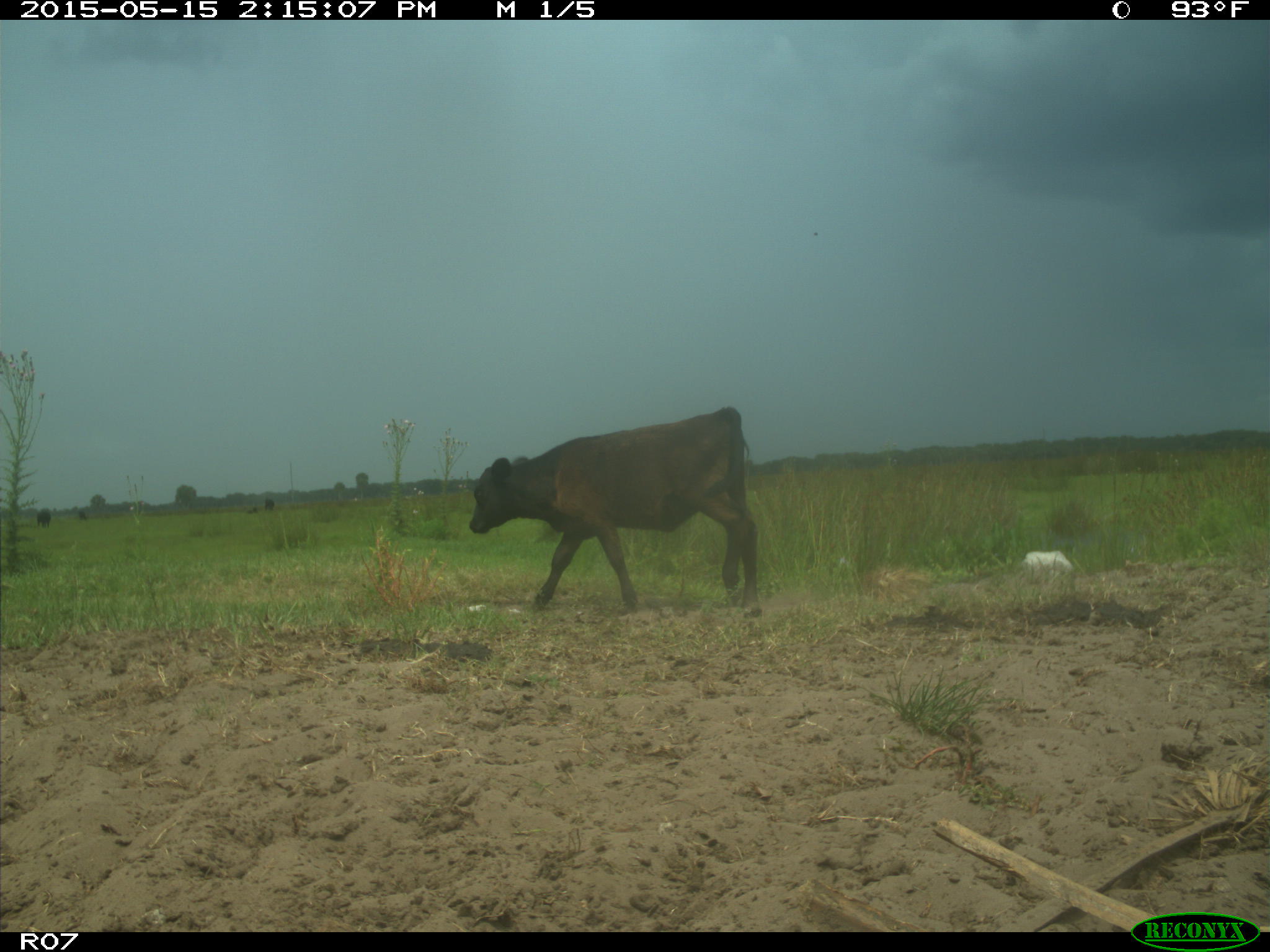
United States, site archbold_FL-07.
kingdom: Animalia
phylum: Chordata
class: Mammalia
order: Artiodactyla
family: Bovidae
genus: Bos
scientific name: Bos taurus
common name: domestic cow